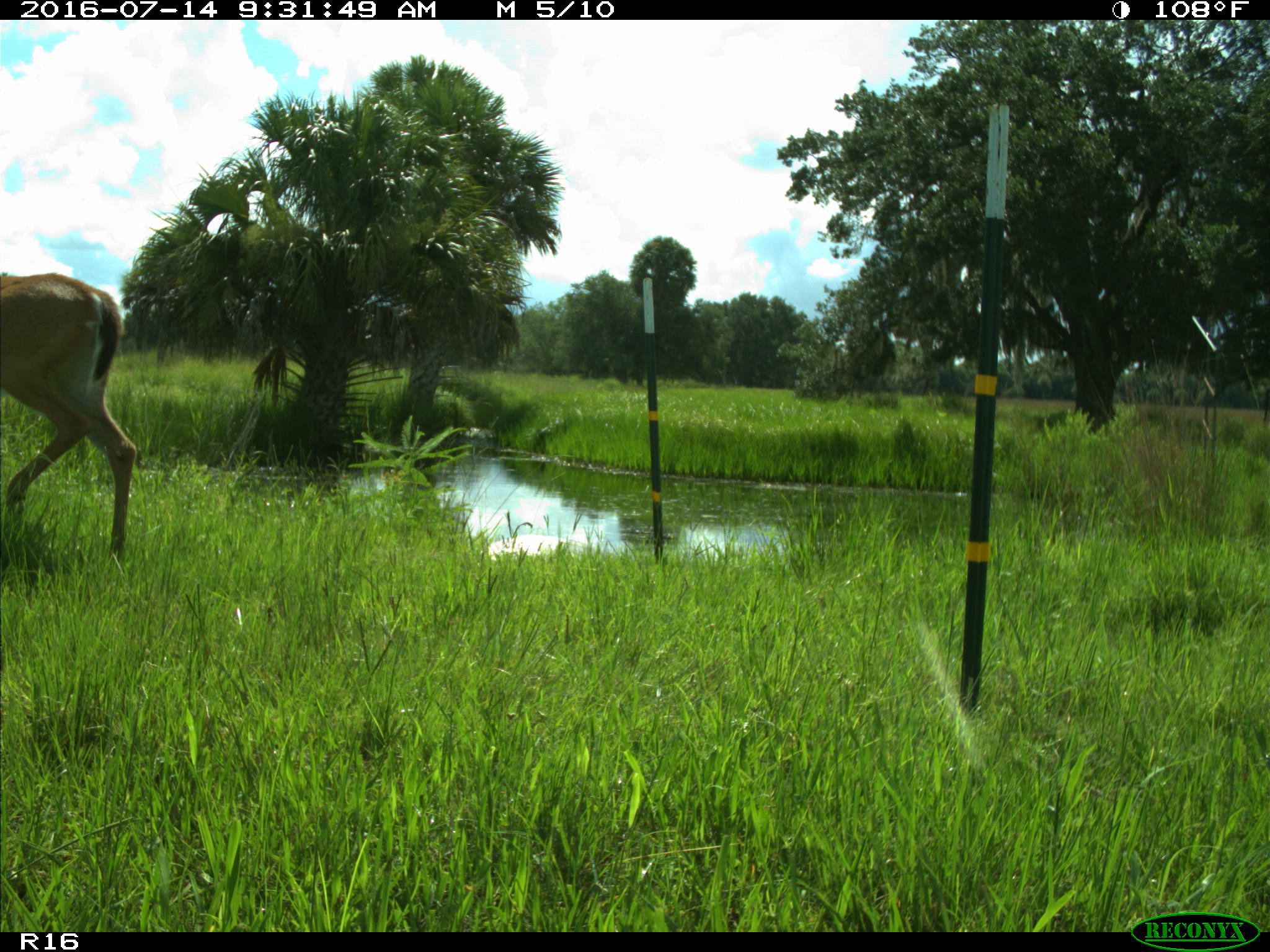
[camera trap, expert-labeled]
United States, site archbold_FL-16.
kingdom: Animalia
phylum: Chordata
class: Mammalia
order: Artiodactyla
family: Cervidae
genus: Odocoileus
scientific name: Odocoileus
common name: deer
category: unidentified deer